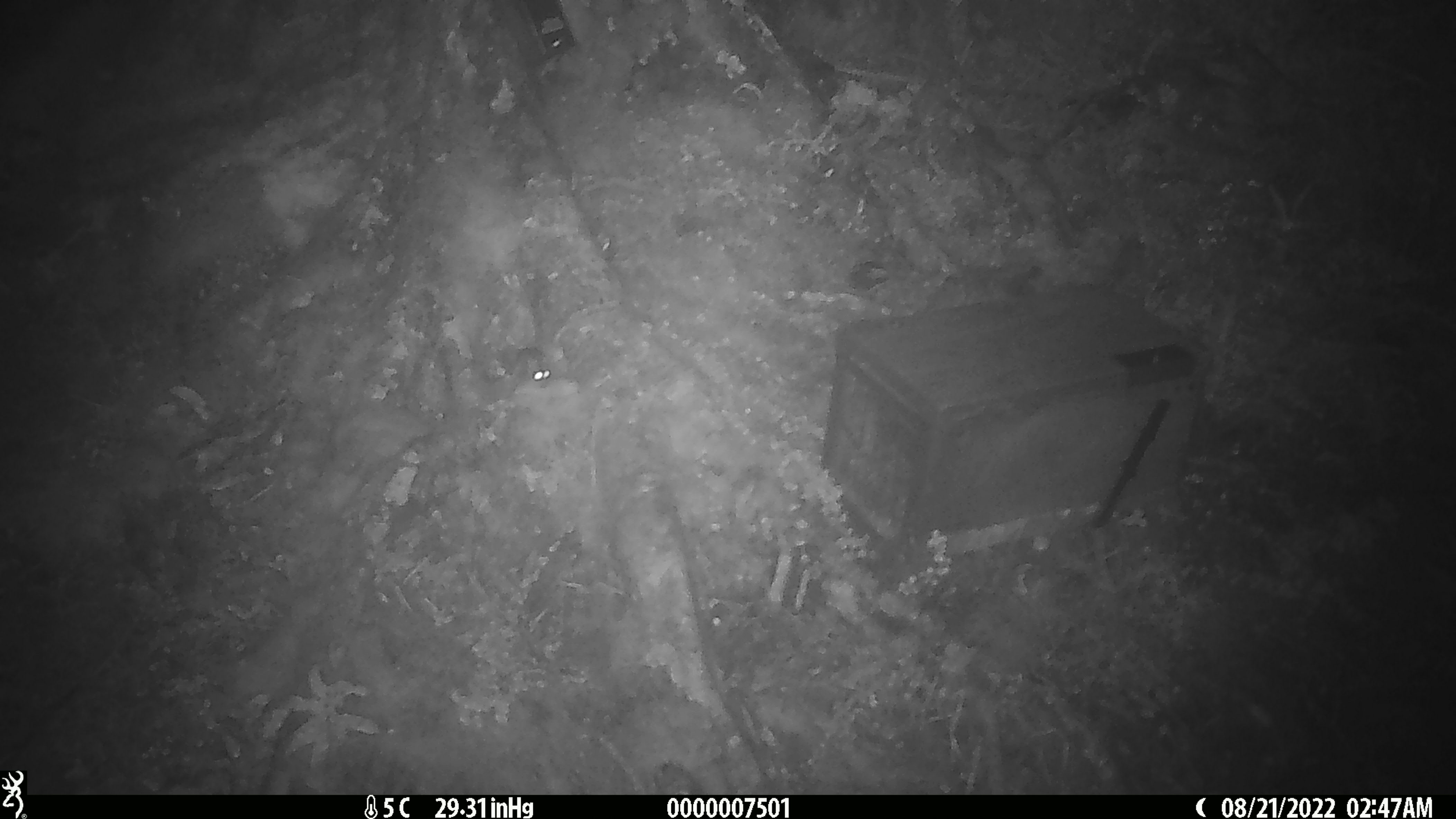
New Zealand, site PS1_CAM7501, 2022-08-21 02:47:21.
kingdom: Animalia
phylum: Chordata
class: Mammalia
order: Rodentia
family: Muridae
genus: Mus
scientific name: Mus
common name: mouse